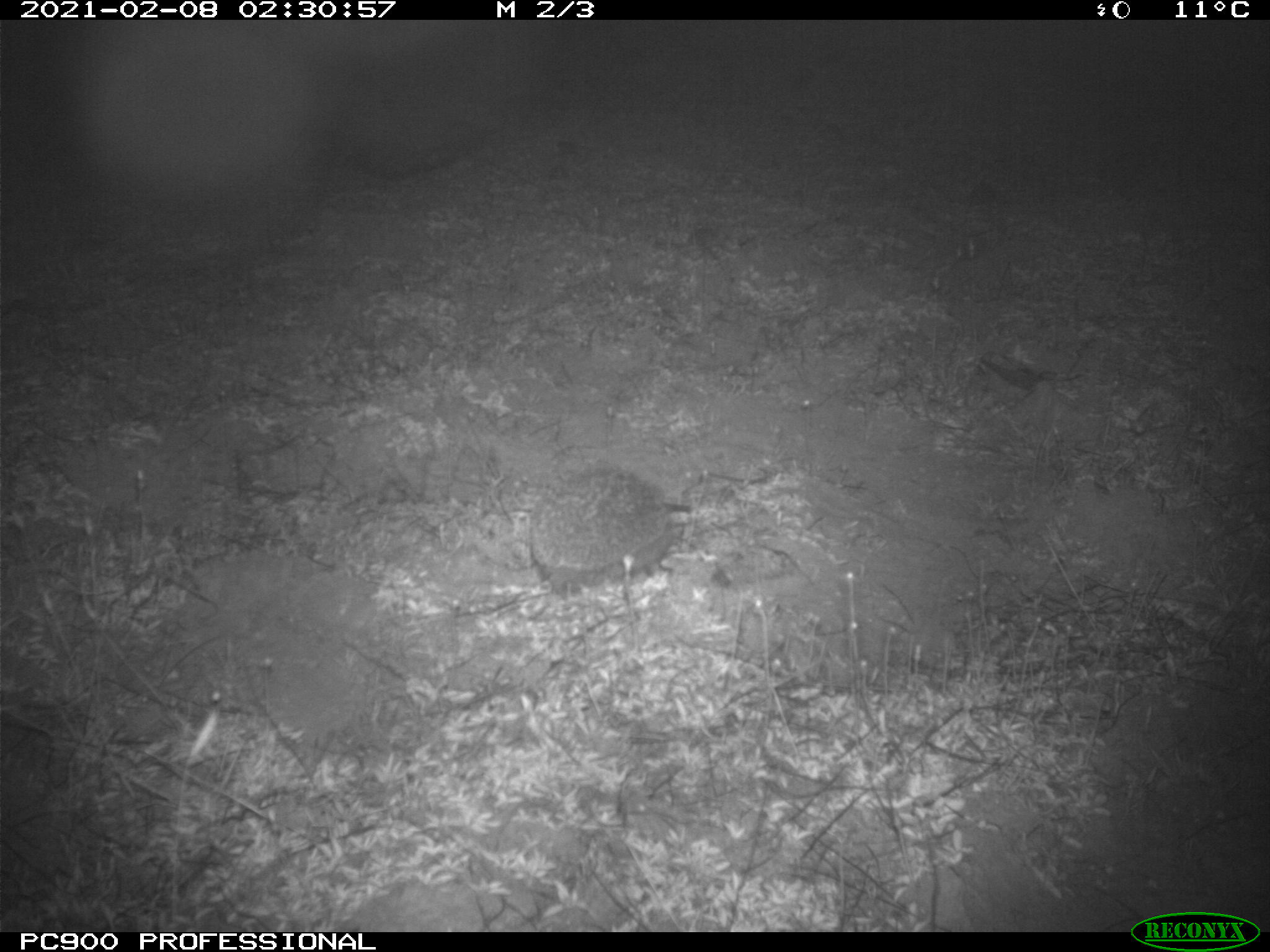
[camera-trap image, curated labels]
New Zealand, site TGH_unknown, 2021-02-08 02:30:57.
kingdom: Animalia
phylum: Chordata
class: Mammalia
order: Eulipotyphla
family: Erinaceidae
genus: Erinaceus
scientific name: Erinaceus europaeus europaeus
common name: european hedgehog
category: hedgehog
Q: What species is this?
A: Hedgehog (european hedgehog) (Erinaceus europaeus europaeus).